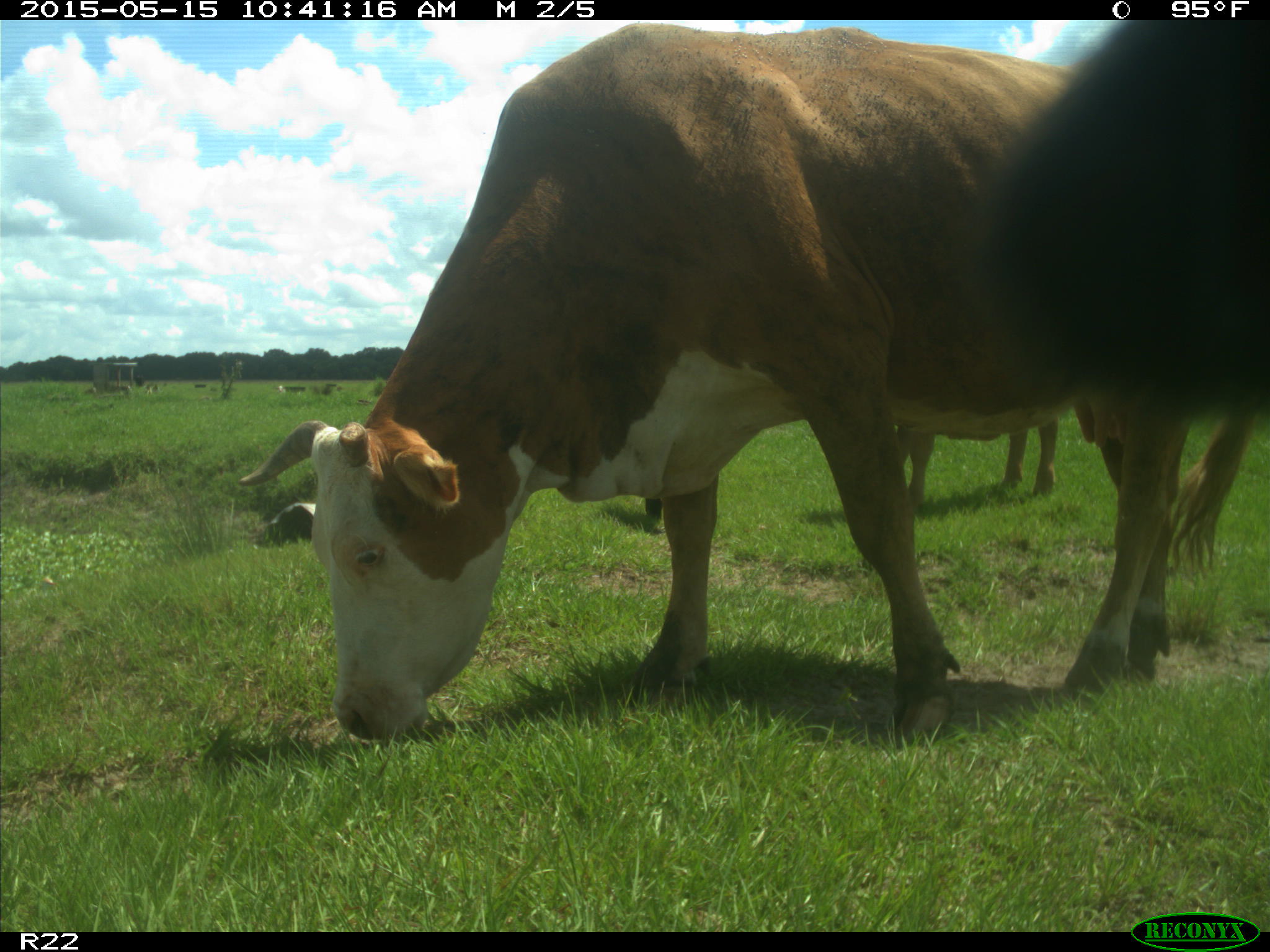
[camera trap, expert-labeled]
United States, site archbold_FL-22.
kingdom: Animalia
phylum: Chordata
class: Mammalia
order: Artiodactyla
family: Bovidae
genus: Bos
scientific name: Bos taurus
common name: domestic cow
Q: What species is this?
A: Bos taurus (domestic cow).